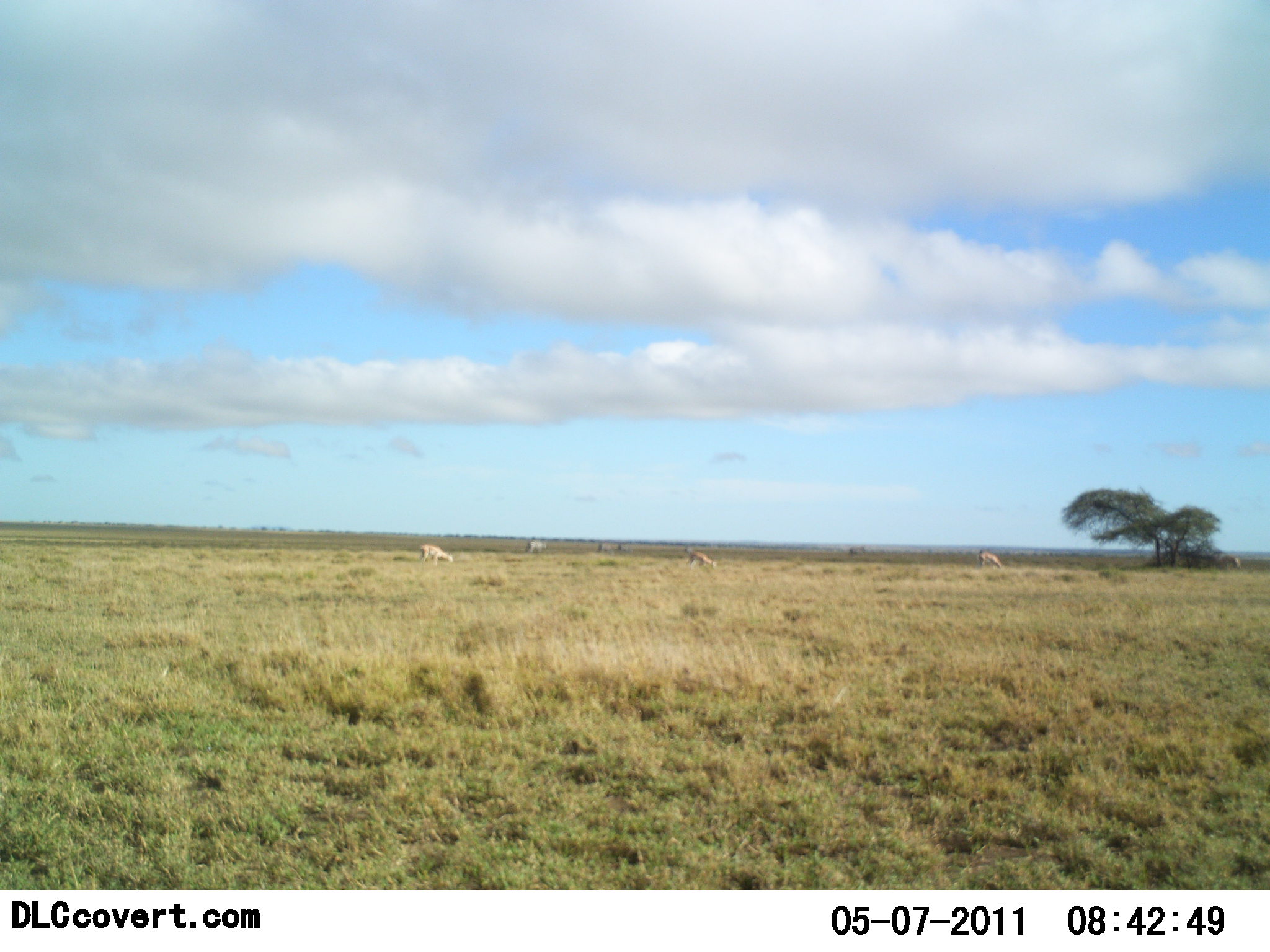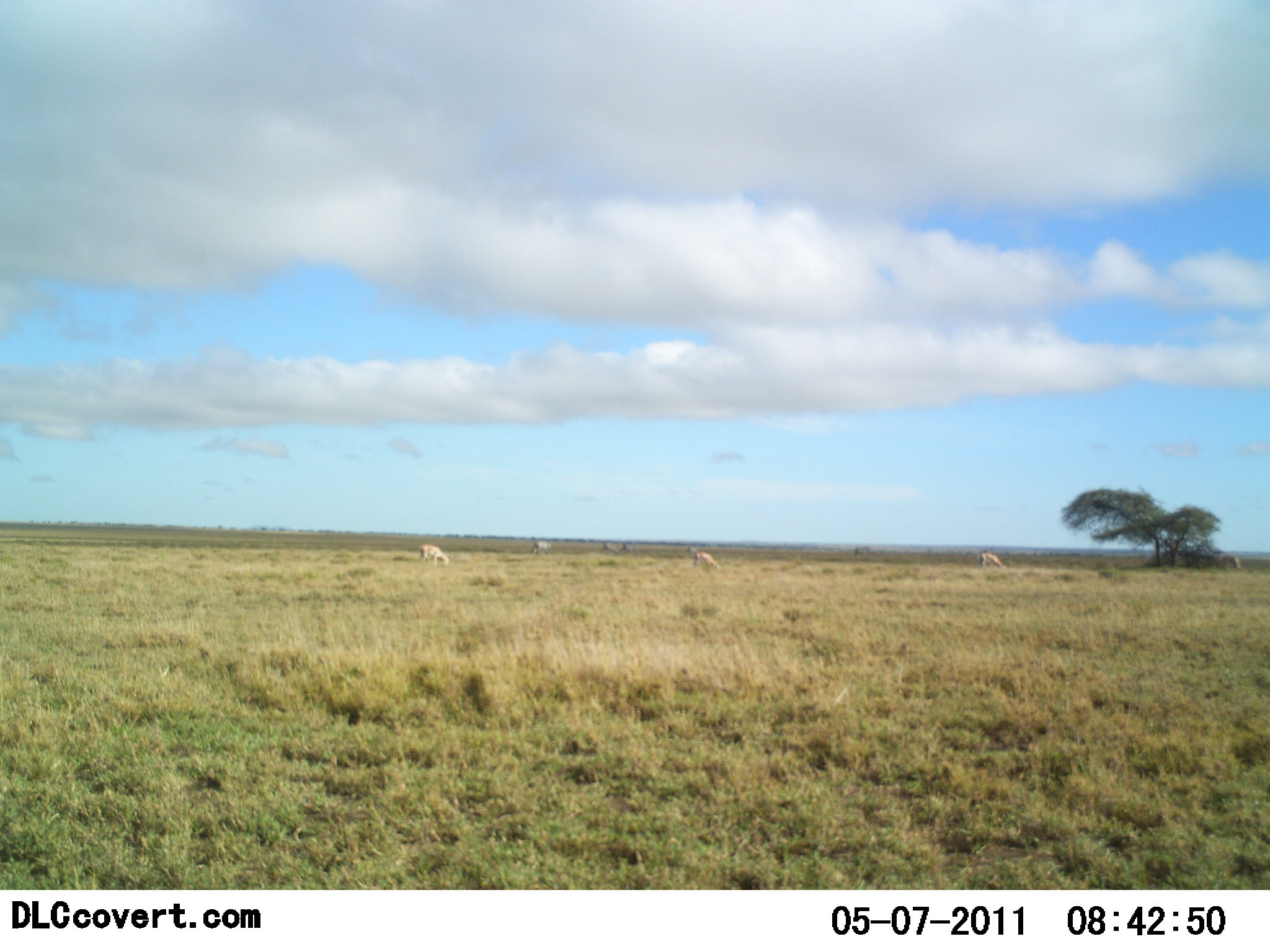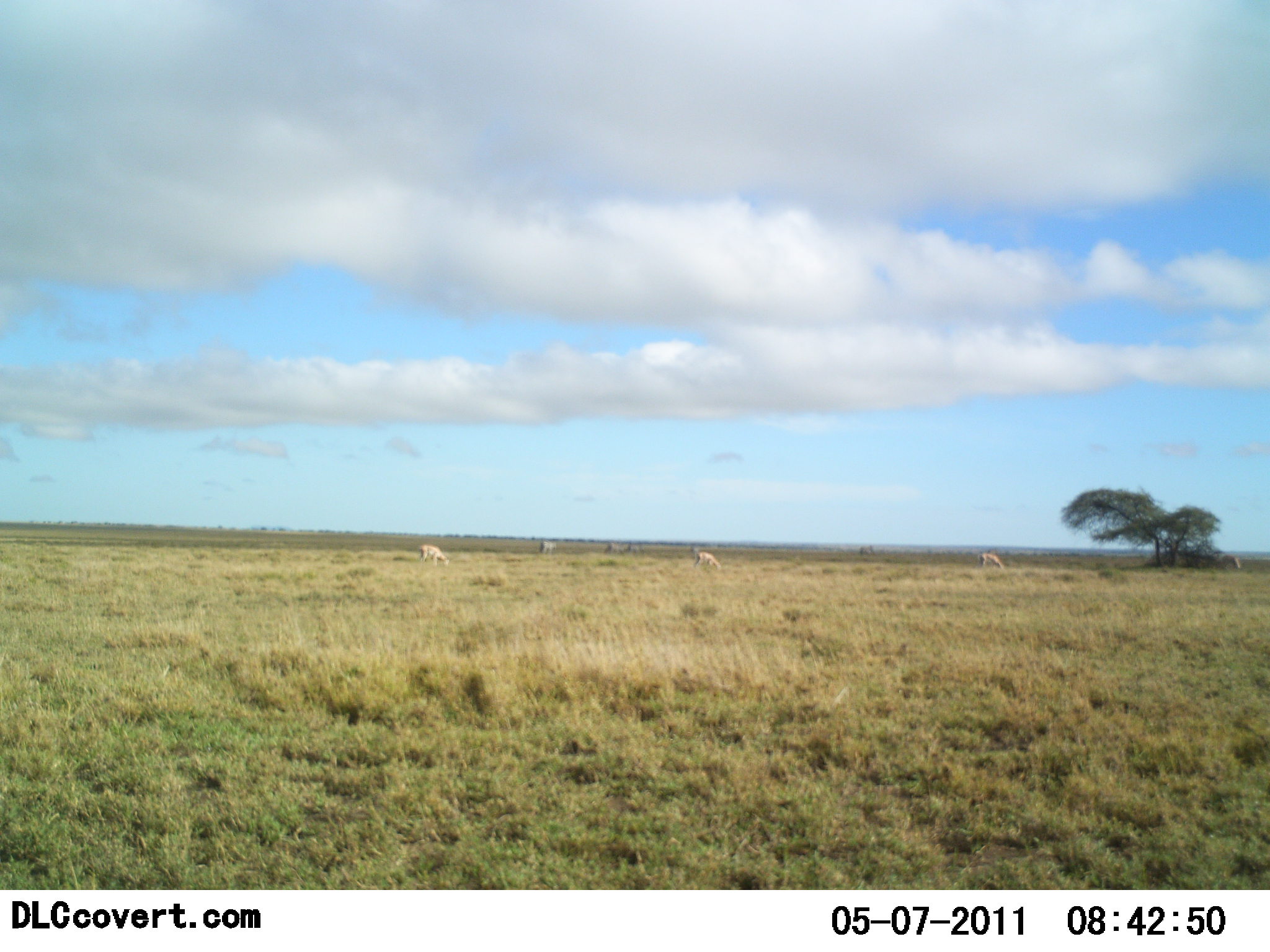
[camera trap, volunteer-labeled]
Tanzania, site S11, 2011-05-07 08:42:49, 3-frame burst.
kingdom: Animalia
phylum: Chordata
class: Mammalia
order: Artiodactyla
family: Bovidae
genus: Nanger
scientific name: Nanger granti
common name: grant's gazelle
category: gazellegrants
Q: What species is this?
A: Gazellegrants (grant's gazelle) (Nanger granti).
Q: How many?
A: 5.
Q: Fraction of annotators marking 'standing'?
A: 33%.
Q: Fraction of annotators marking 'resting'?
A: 0%.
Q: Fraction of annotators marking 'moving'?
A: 33%.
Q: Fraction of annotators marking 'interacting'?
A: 0%.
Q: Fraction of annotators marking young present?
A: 0%.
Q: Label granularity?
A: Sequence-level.